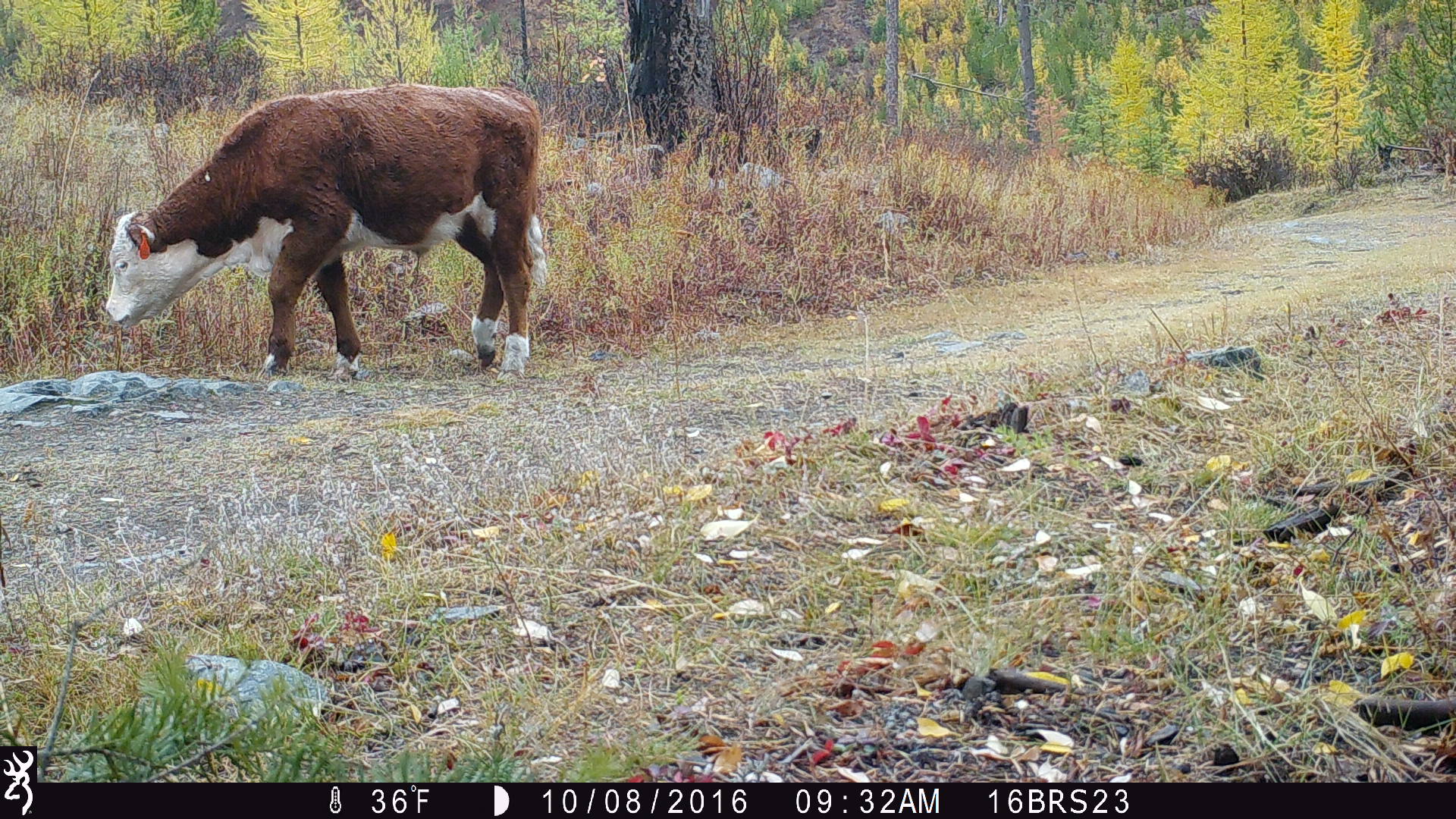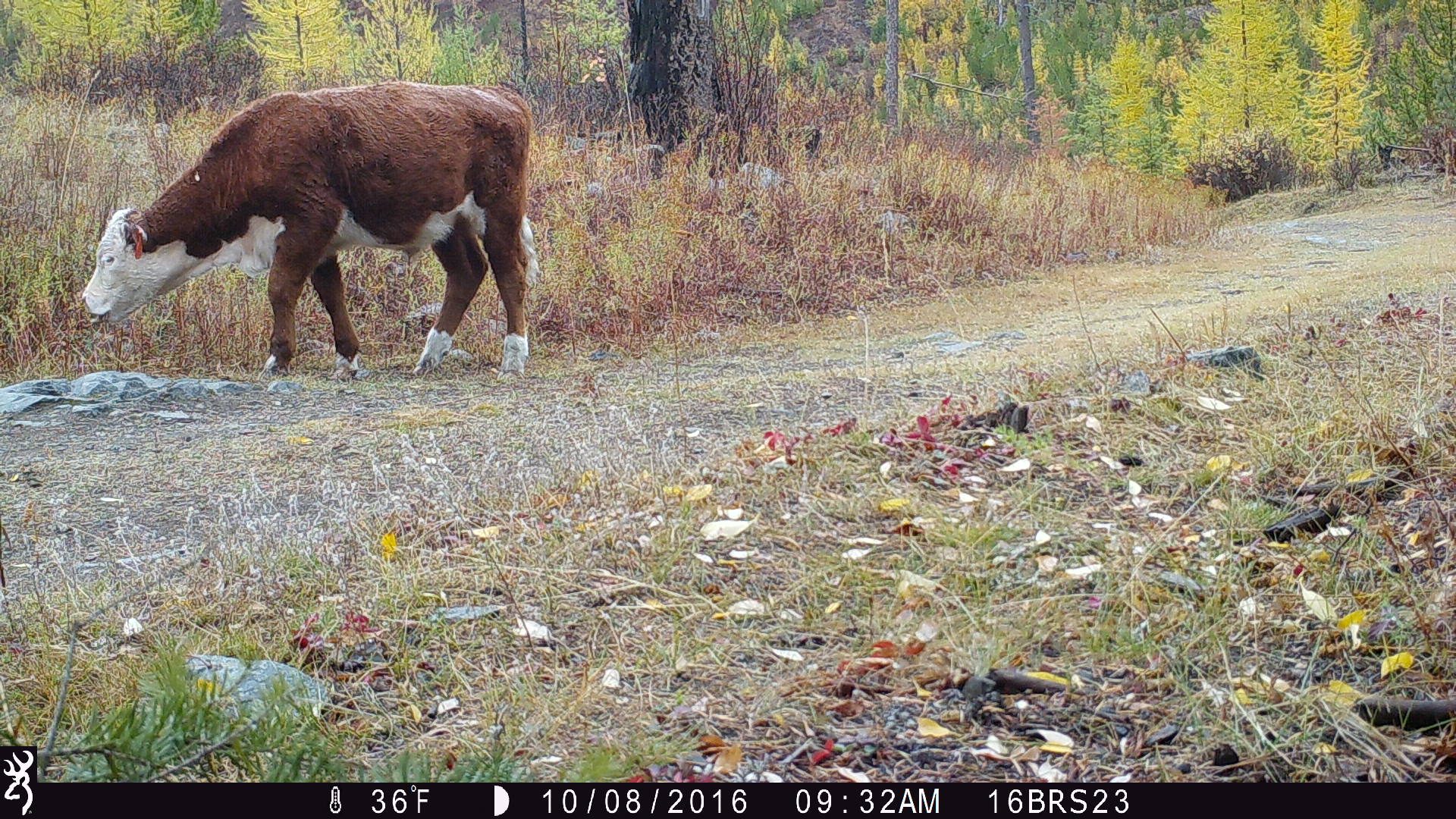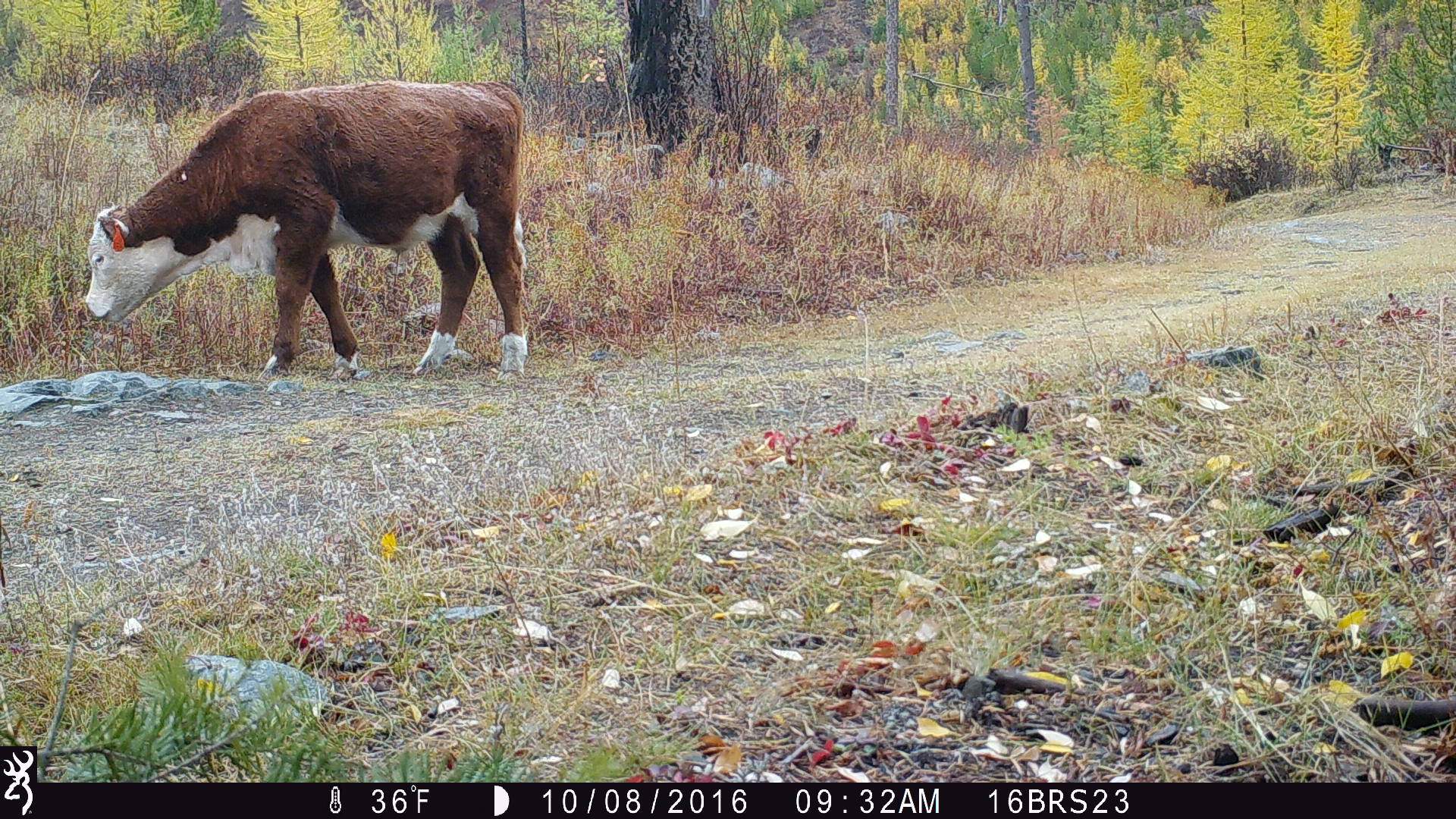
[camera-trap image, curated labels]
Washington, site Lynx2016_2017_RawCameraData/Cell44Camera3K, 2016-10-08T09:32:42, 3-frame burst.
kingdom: Animalia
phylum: Chordata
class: Mammalia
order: Artiodactyla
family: Bovidae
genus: Bos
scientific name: Bos taurus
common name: domestic cattle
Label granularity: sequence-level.